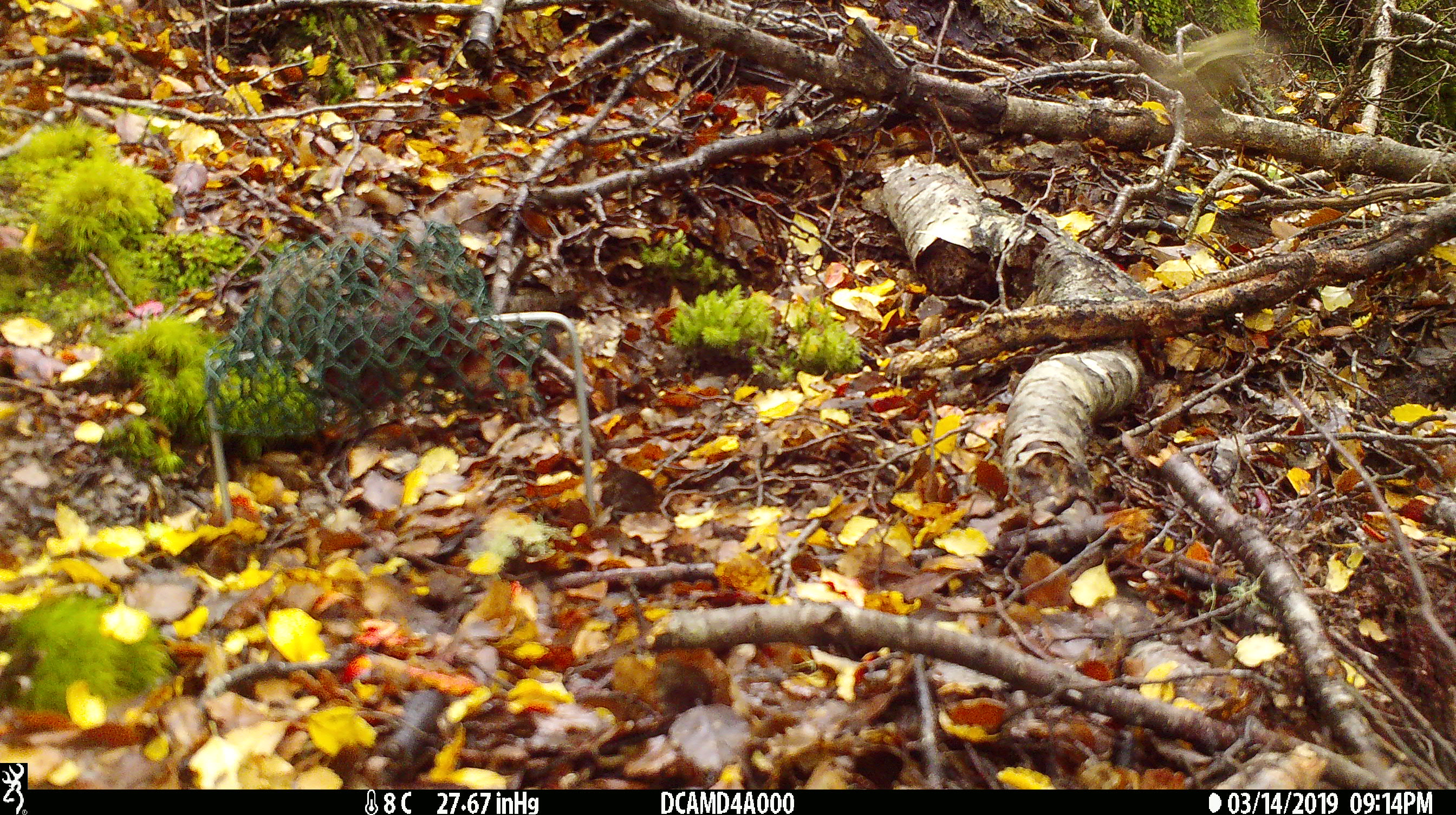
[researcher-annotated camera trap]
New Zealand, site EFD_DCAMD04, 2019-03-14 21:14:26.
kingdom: Animalia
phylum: Chordata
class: Aves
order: Passeriformes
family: Acanthisittidae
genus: Acanthisitta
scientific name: Acanthisitta chloris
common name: rifleman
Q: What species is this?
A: Rifleman (Acanthisitta chloris).